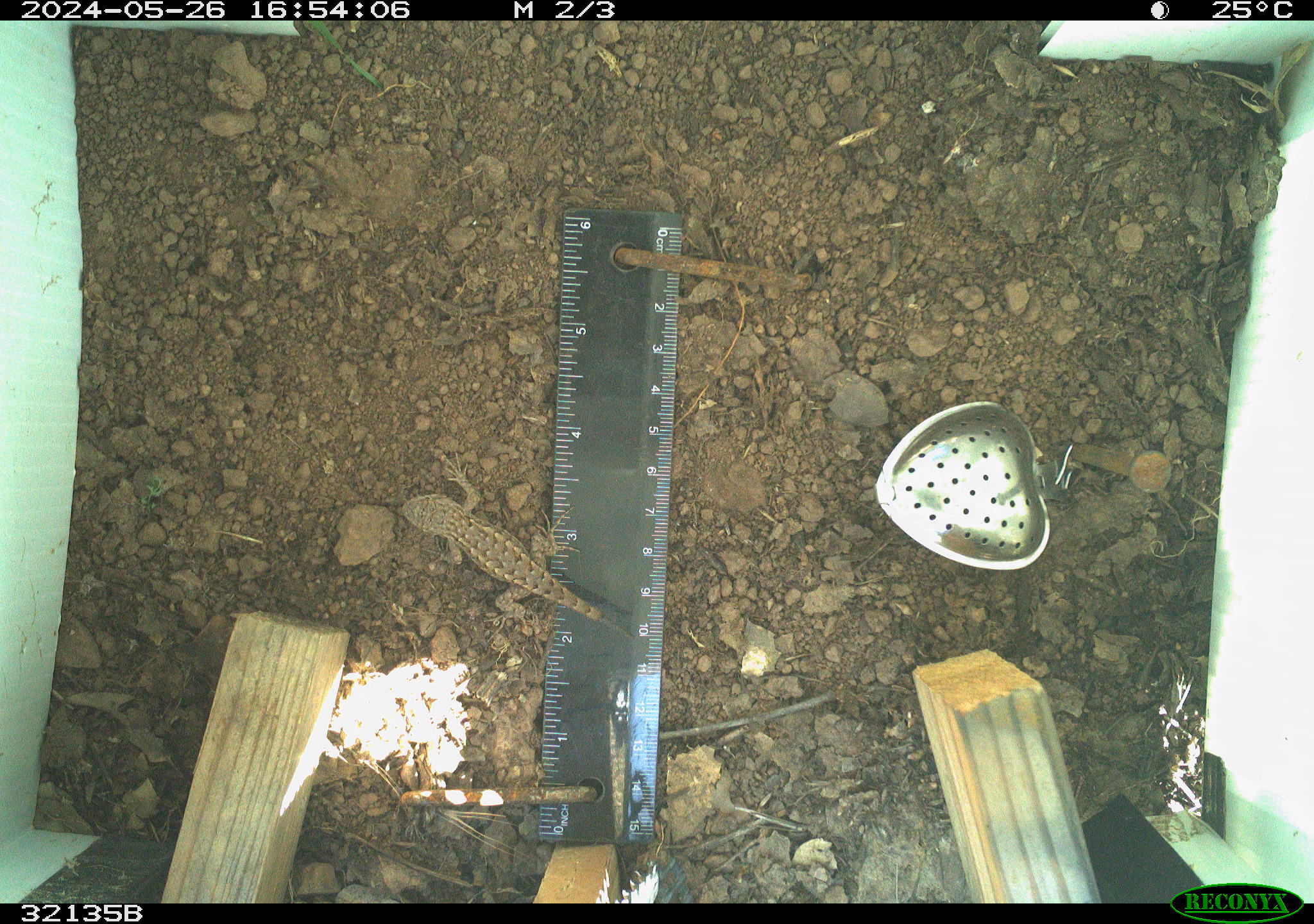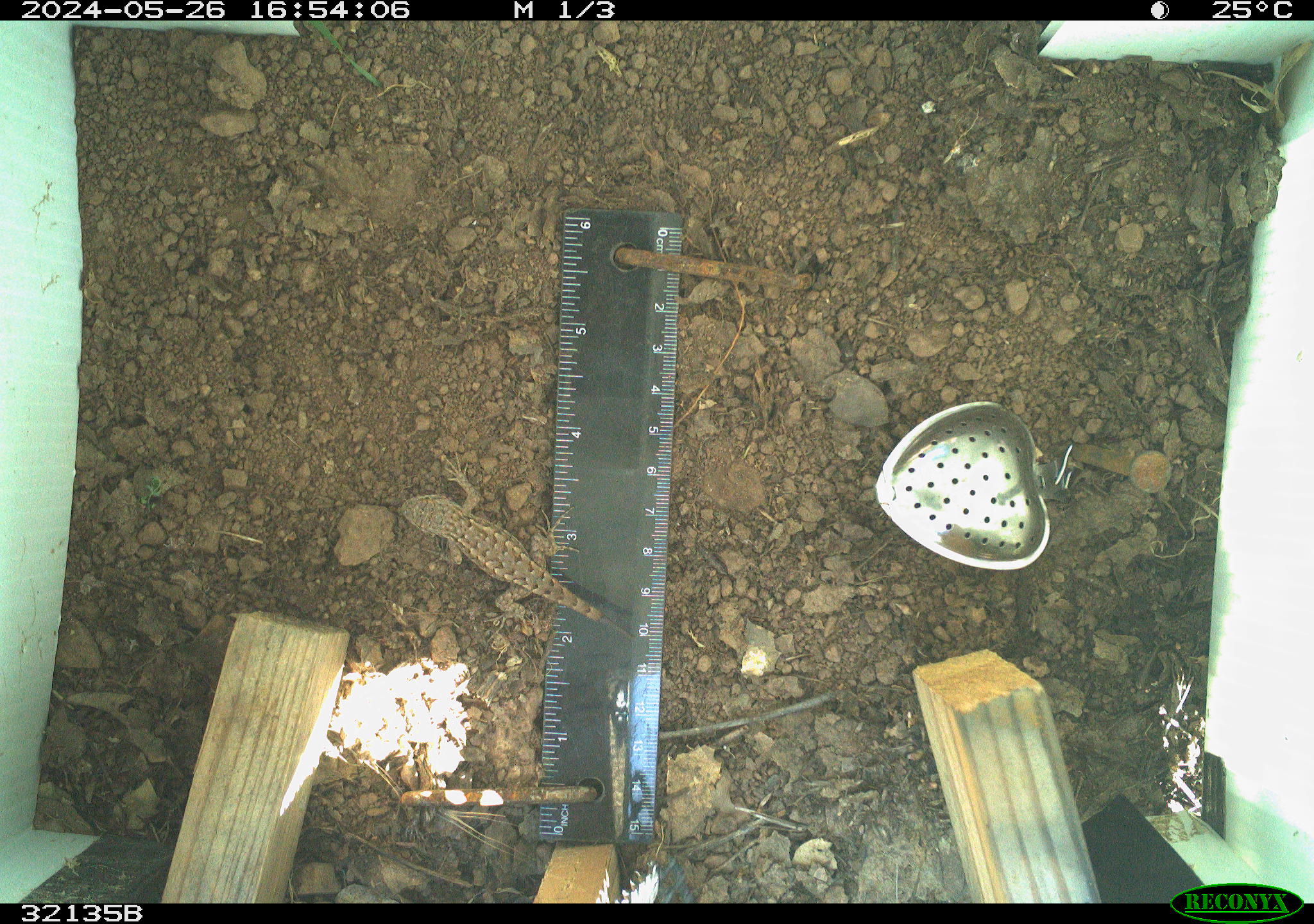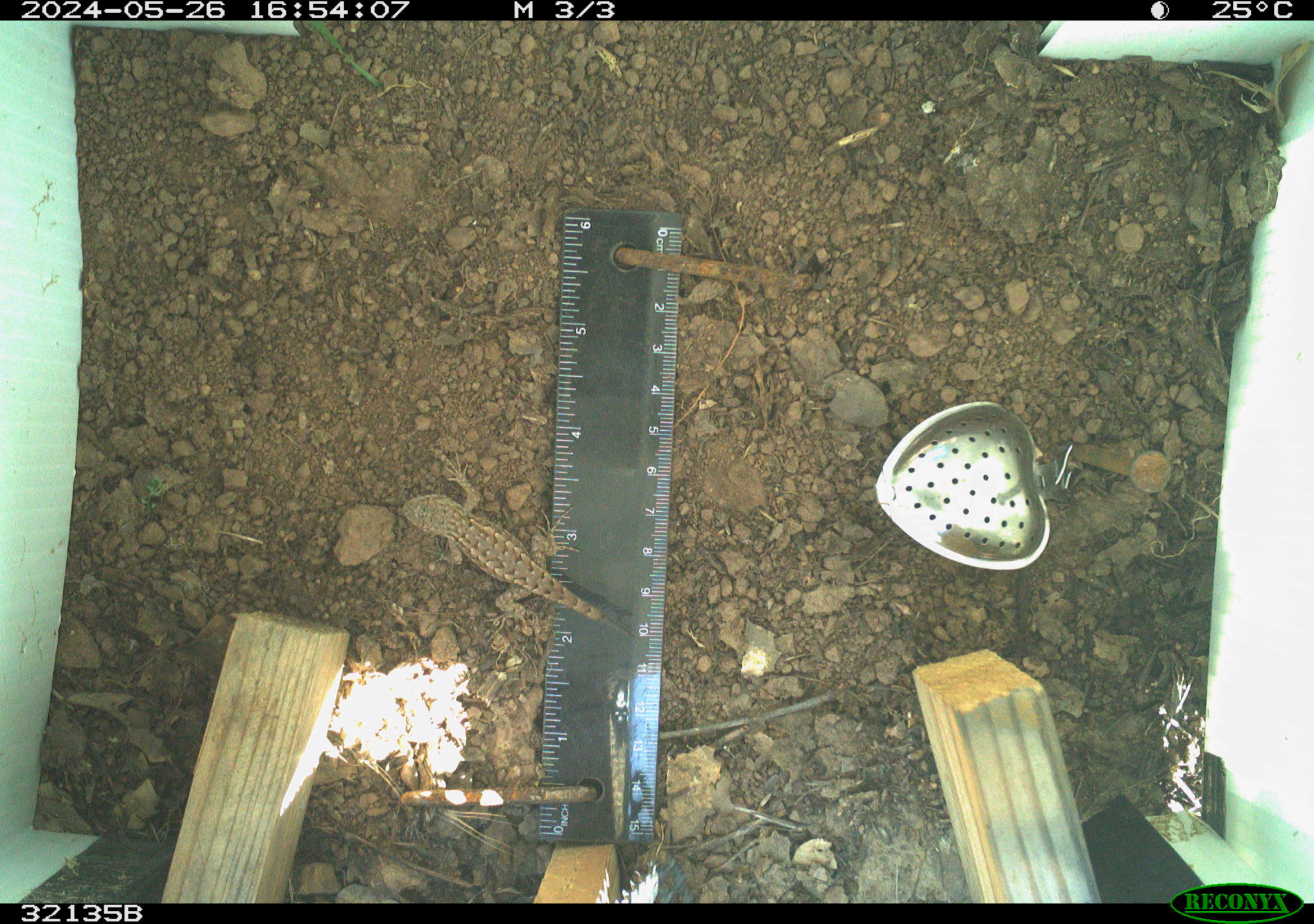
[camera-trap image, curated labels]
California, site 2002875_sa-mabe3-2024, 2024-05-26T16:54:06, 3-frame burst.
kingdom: Animalia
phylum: Chordata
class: Reptilia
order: Squamata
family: Phrynosomatidae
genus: Sceloporus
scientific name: Sceloporus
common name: spiny lizards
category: sceloporus species